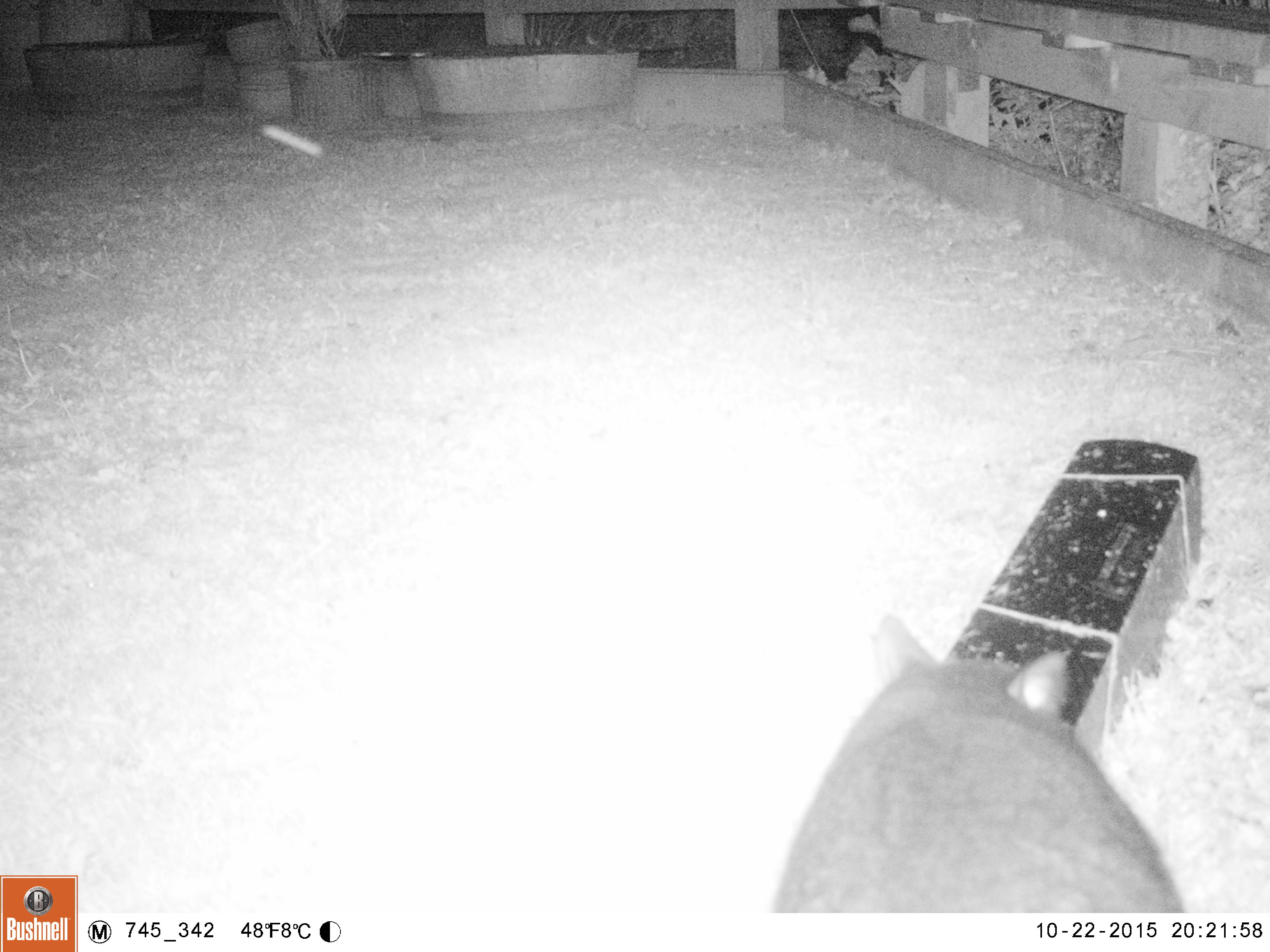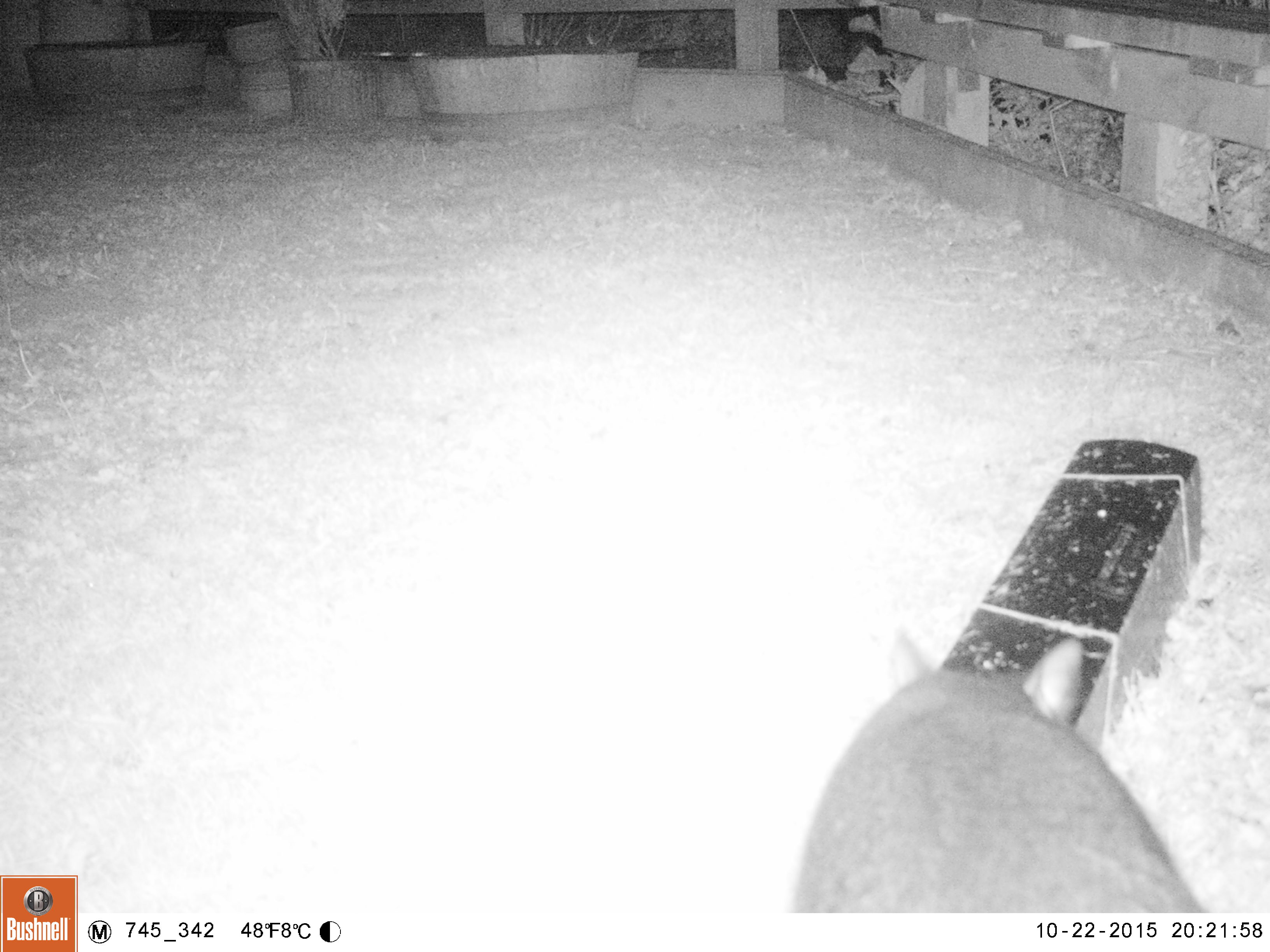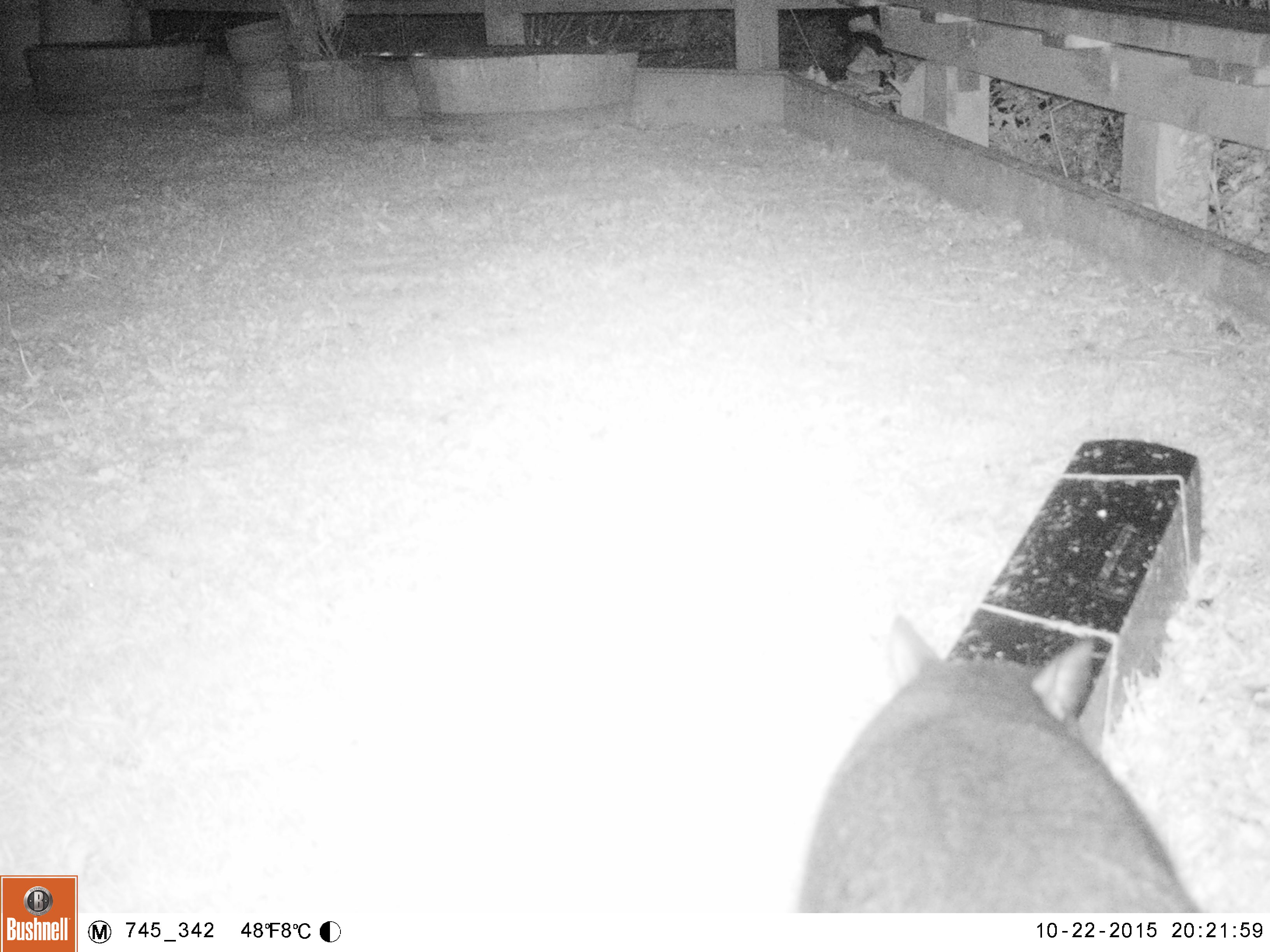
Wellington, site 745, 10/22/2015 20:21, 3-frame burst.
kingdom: Animalia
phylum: Chordata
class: Mammalia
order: Carnivora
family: Felidae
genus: Felis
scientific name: Felis catus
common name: cat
Cat (Felis catus).